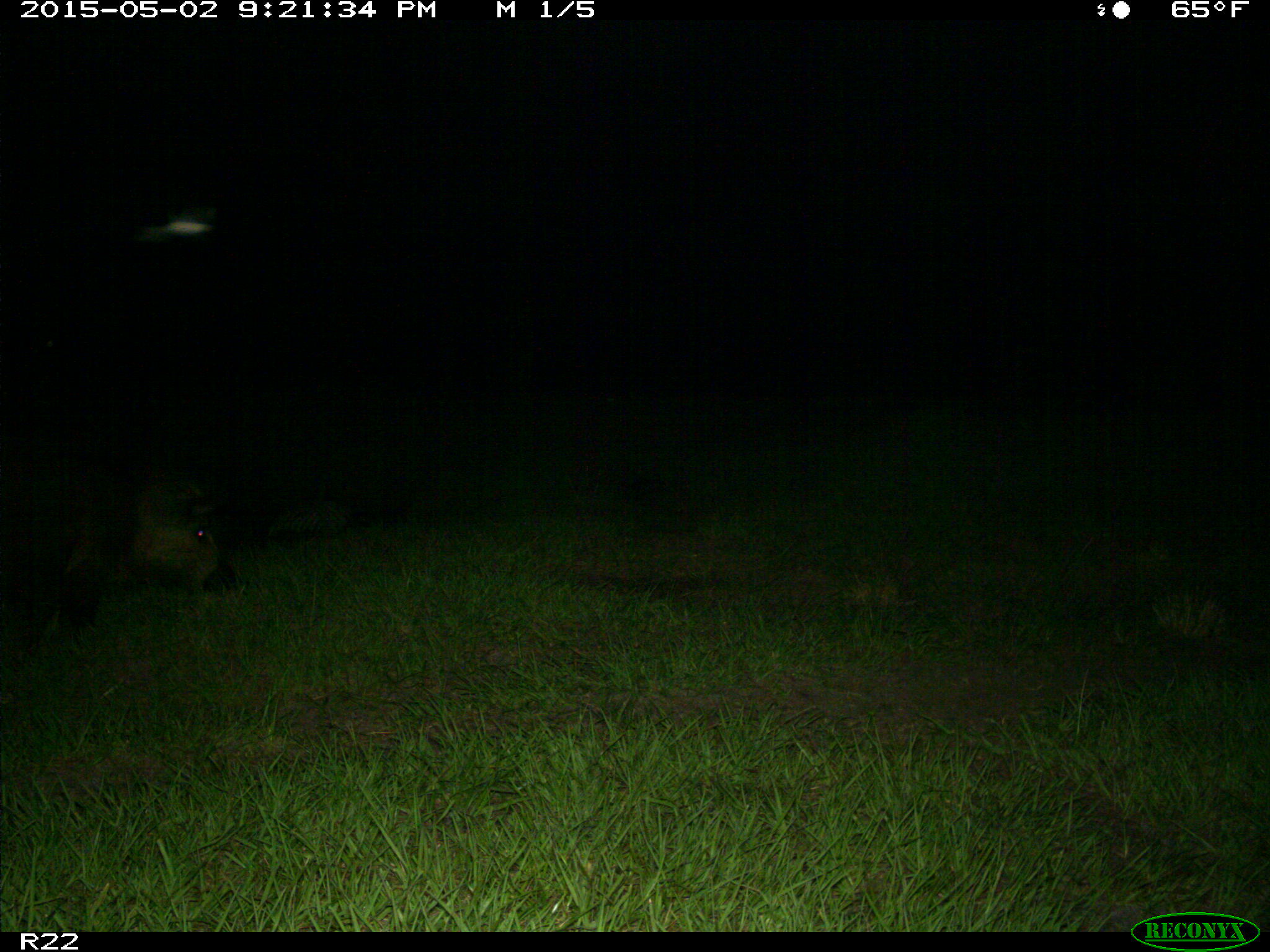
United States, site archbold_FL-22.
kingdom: Animalia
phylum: Chordata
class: Mammalia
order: Artiodactyla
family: Suidae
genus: Sus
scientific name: Sus scrofa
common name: wild boar